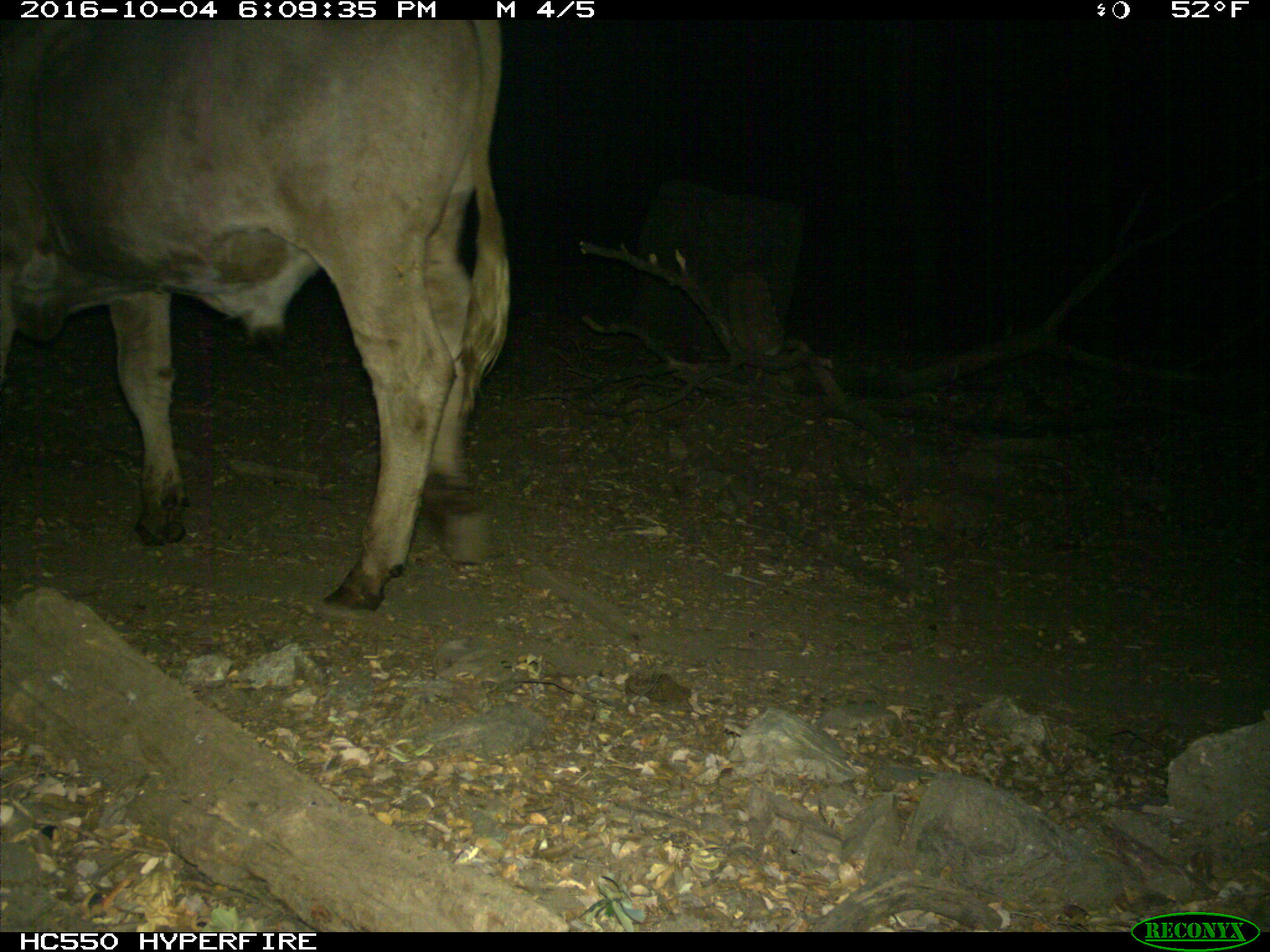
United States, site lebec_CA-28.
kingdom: Animalia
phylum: Chordata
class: Mammalia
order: Artiodactyla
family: Bovidae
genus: Bos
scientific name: Bos taurus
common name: domestic cow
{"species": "Bos taurus (domestic cow)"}